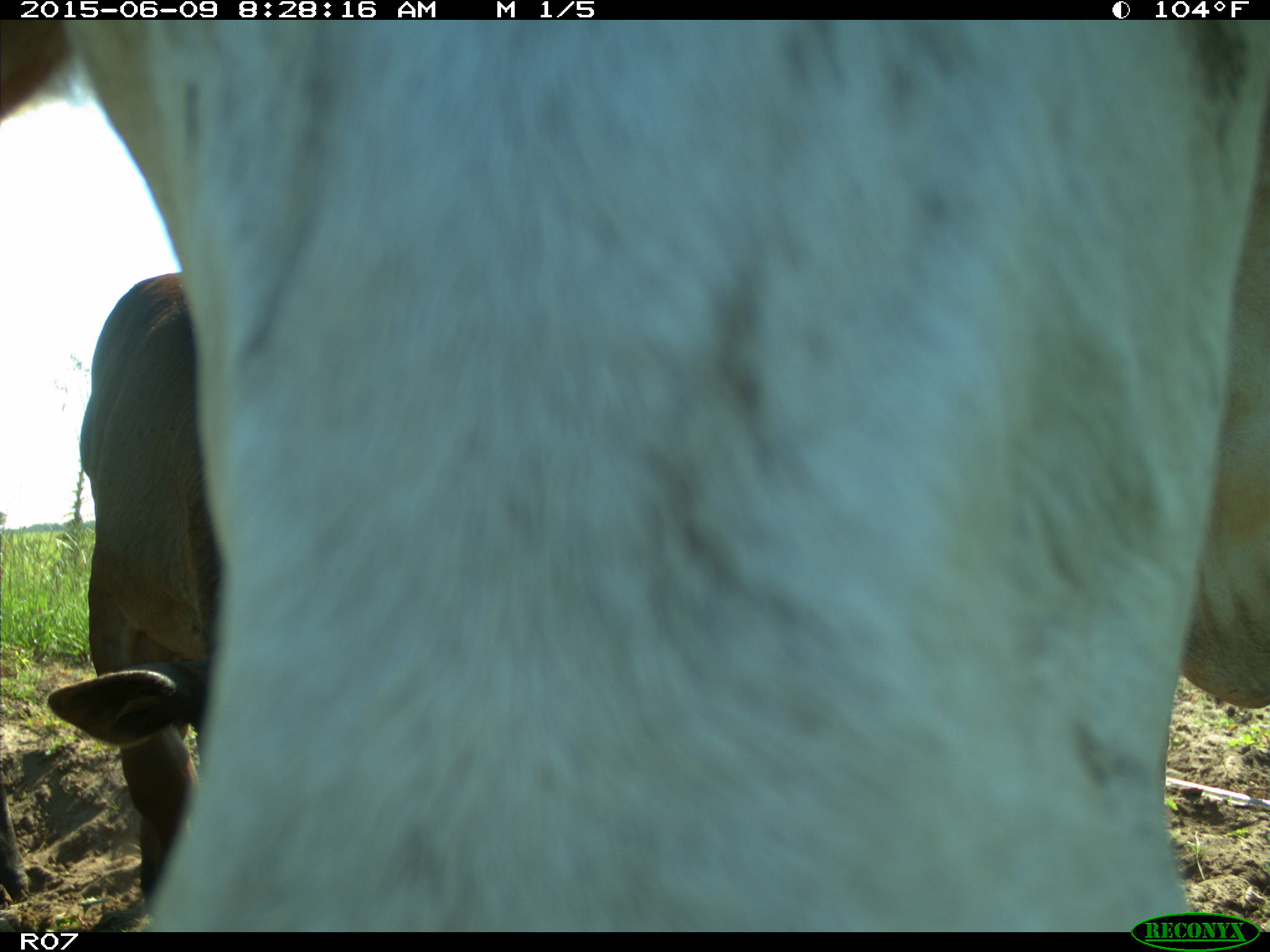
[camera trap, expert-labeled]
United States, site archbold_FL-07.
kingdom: Animalia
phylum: Chordata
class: Mammalia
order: Artiodactyla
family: Bovidae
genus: Bos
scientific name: Bos taurus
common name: domestic cow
Bos taurus (domestic cow).